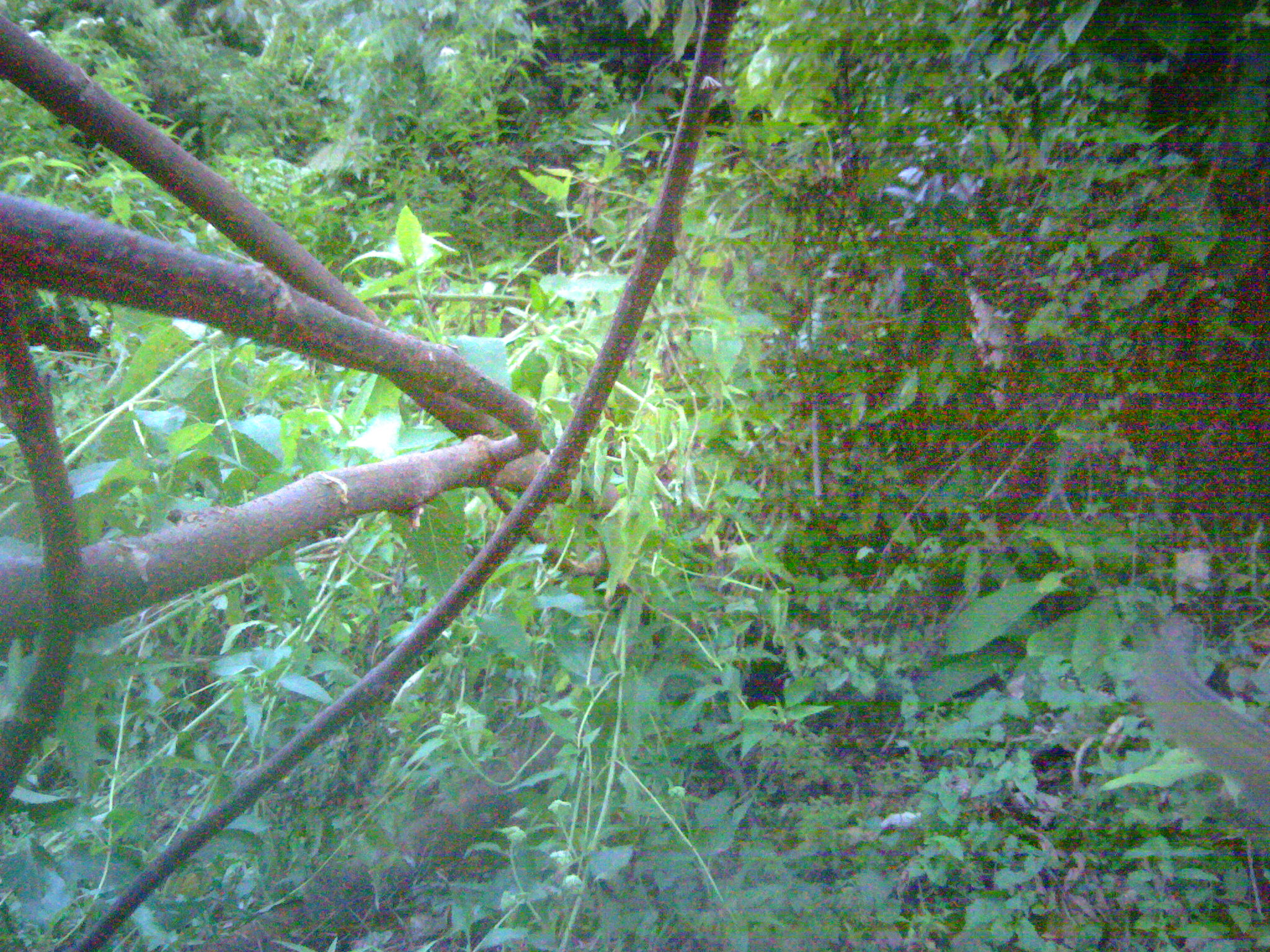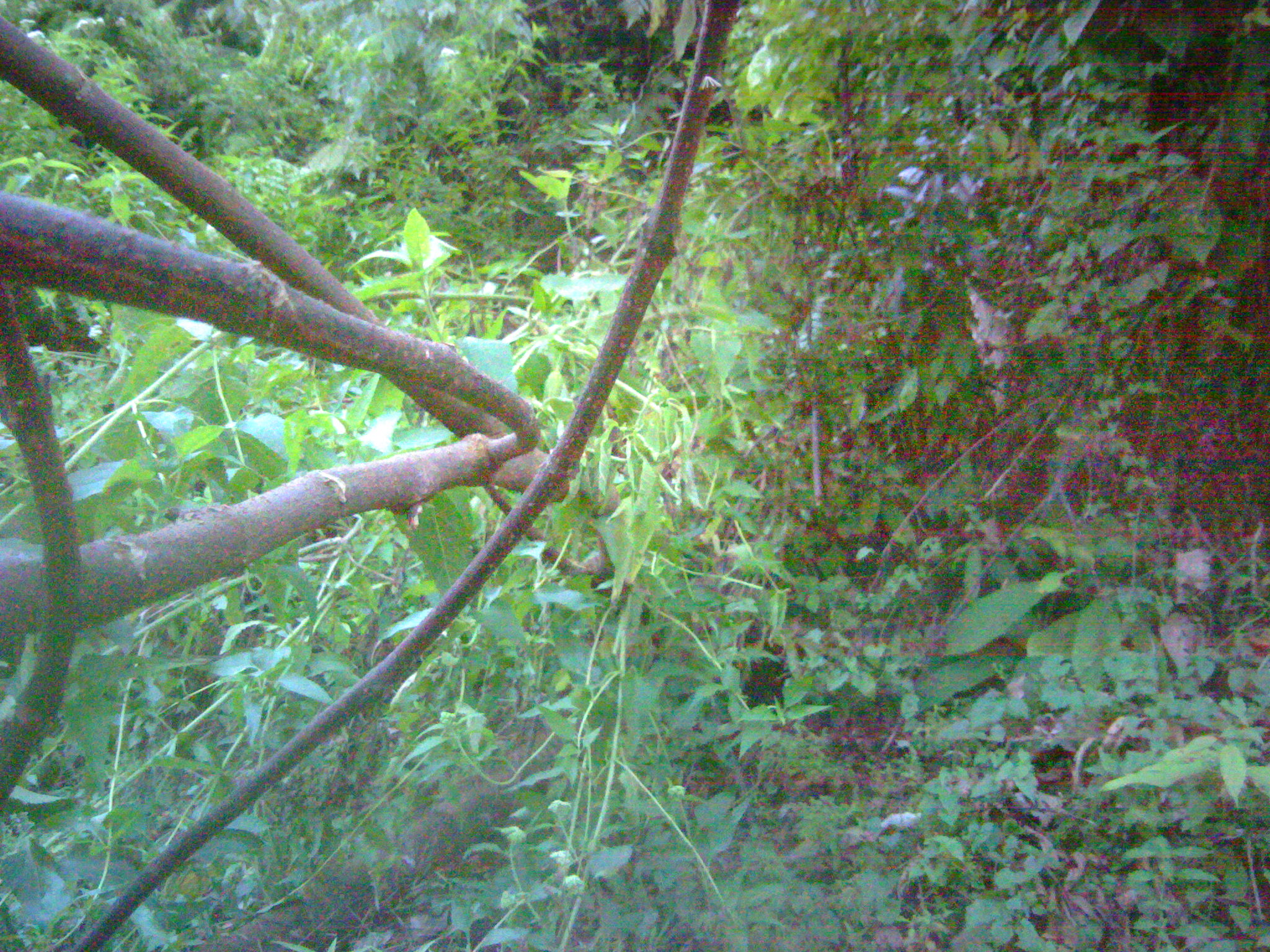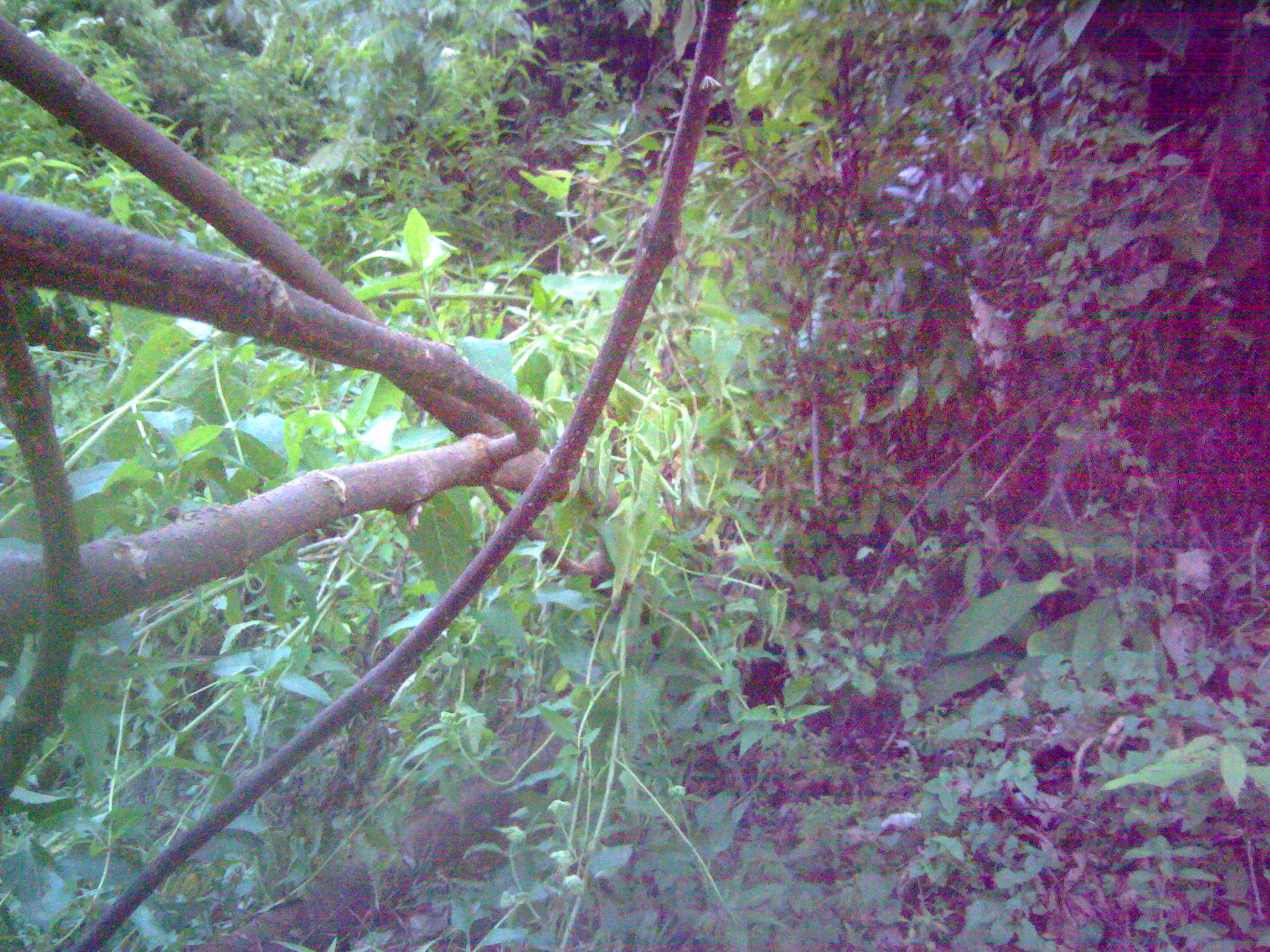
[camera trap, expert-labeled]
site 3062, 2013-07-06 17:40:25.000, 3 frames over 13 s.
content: unidentified animal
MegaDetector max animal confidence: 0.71